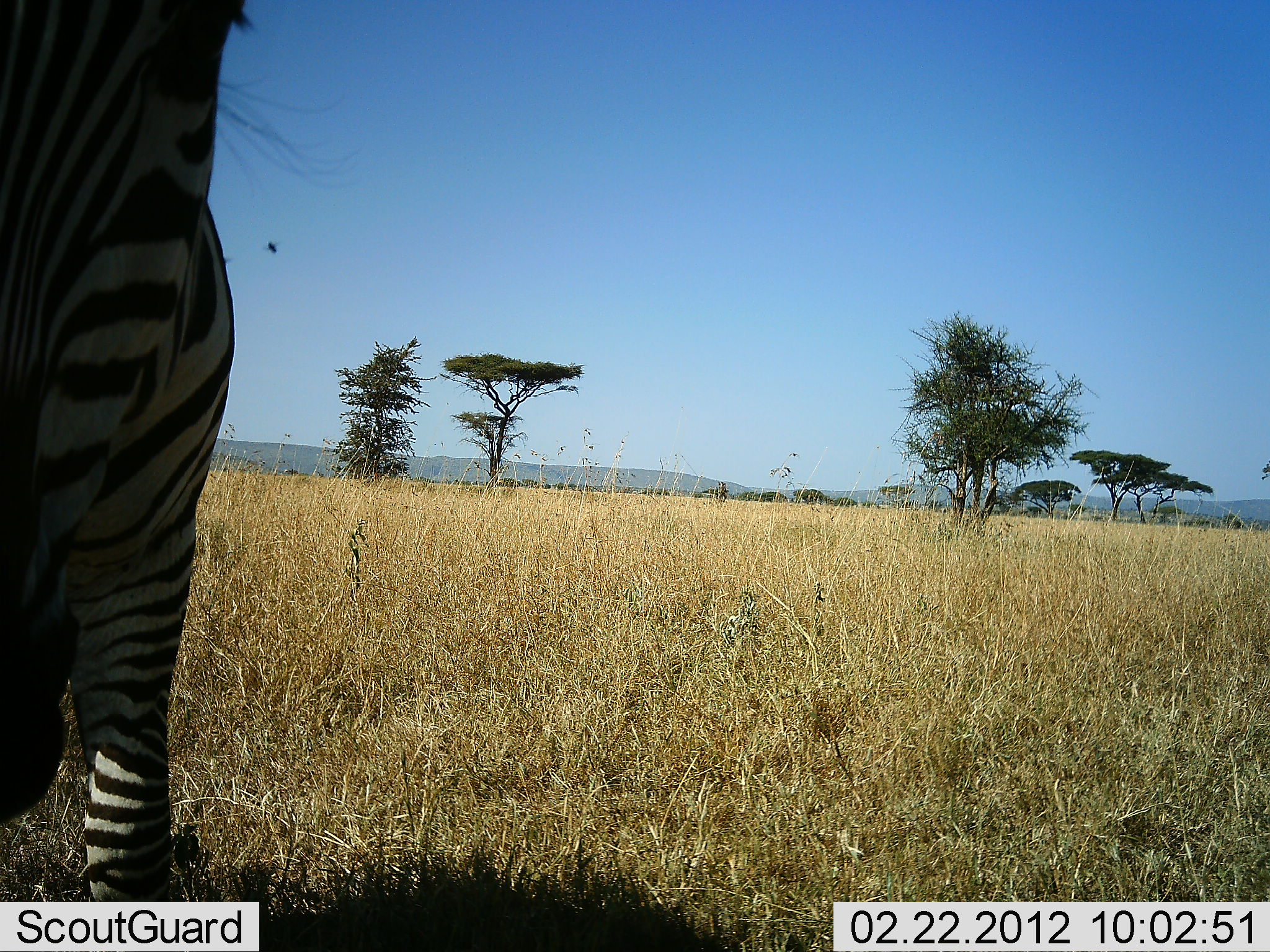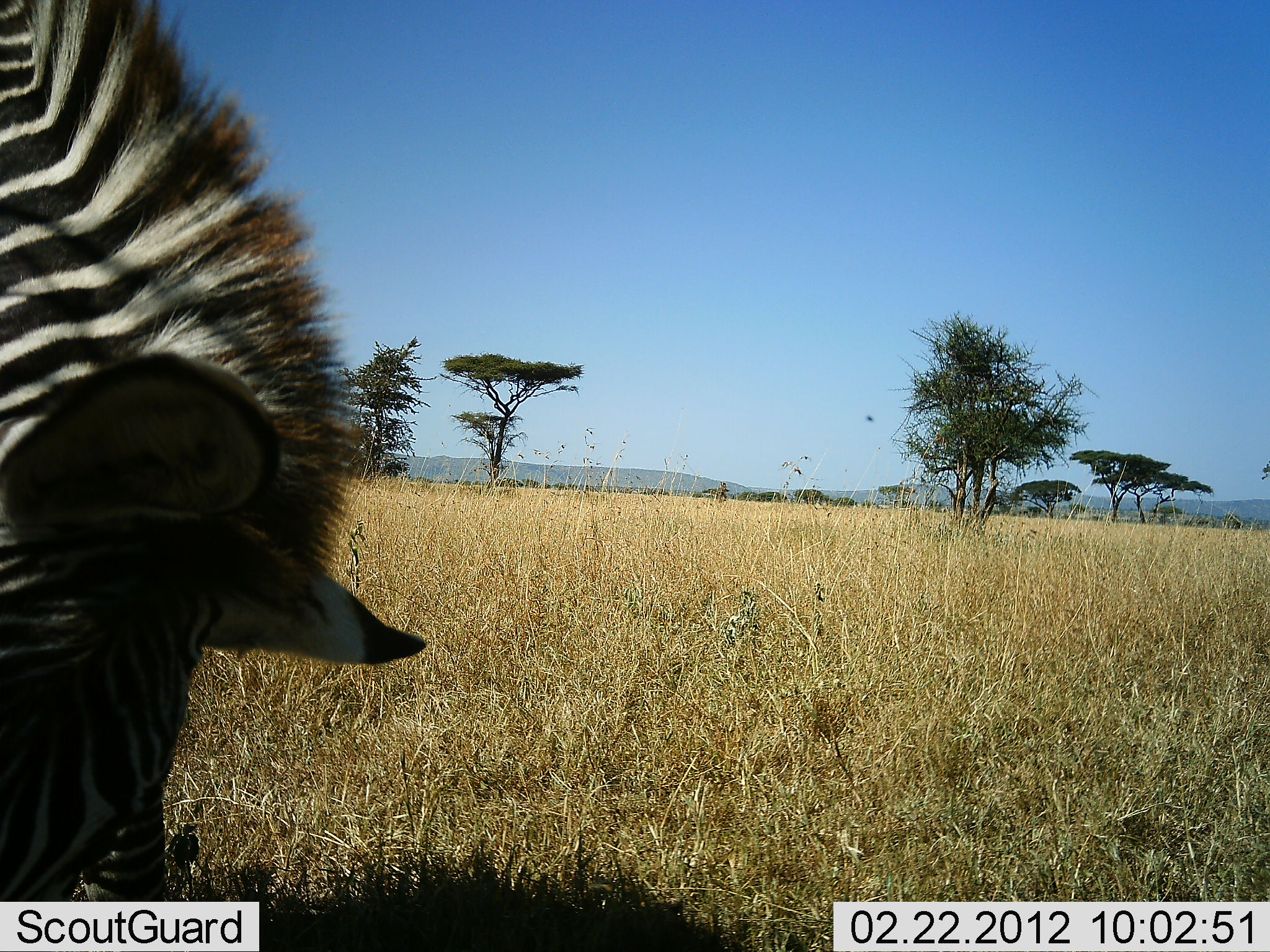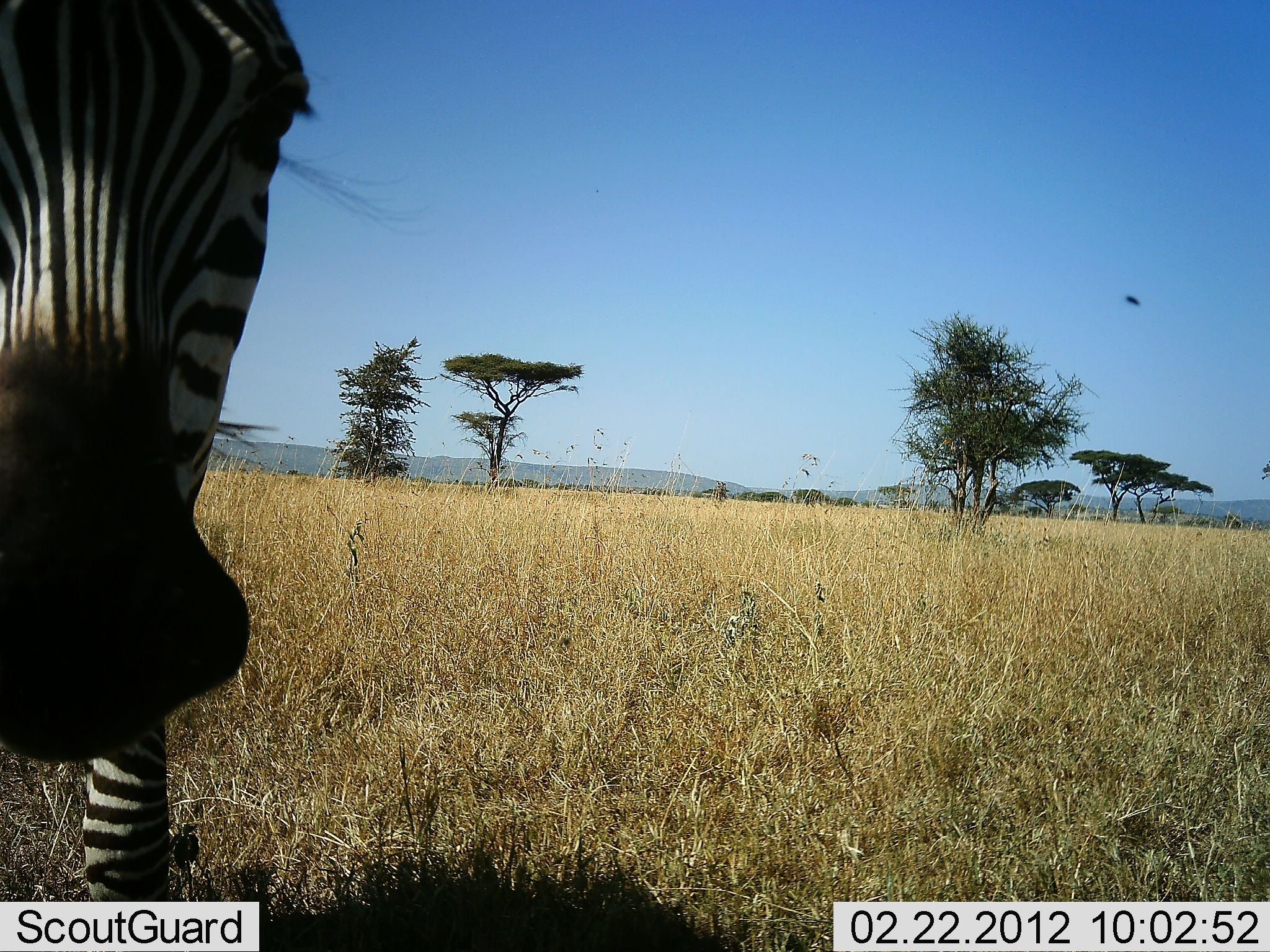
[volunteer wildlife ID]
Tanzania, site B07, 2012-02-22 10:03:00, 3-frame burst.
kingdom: Animalia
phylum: Chordata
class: Mammalia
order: Perissodactyla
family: Equidae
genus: Equus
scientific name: Equus quagga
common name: plains zebra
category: zebra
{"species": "zebra (plains zebra) (Equus quagga)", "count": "1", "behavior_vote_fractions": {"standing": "43%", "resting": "0%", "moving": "7%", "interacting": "0%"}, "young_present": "0%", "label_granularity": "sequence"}